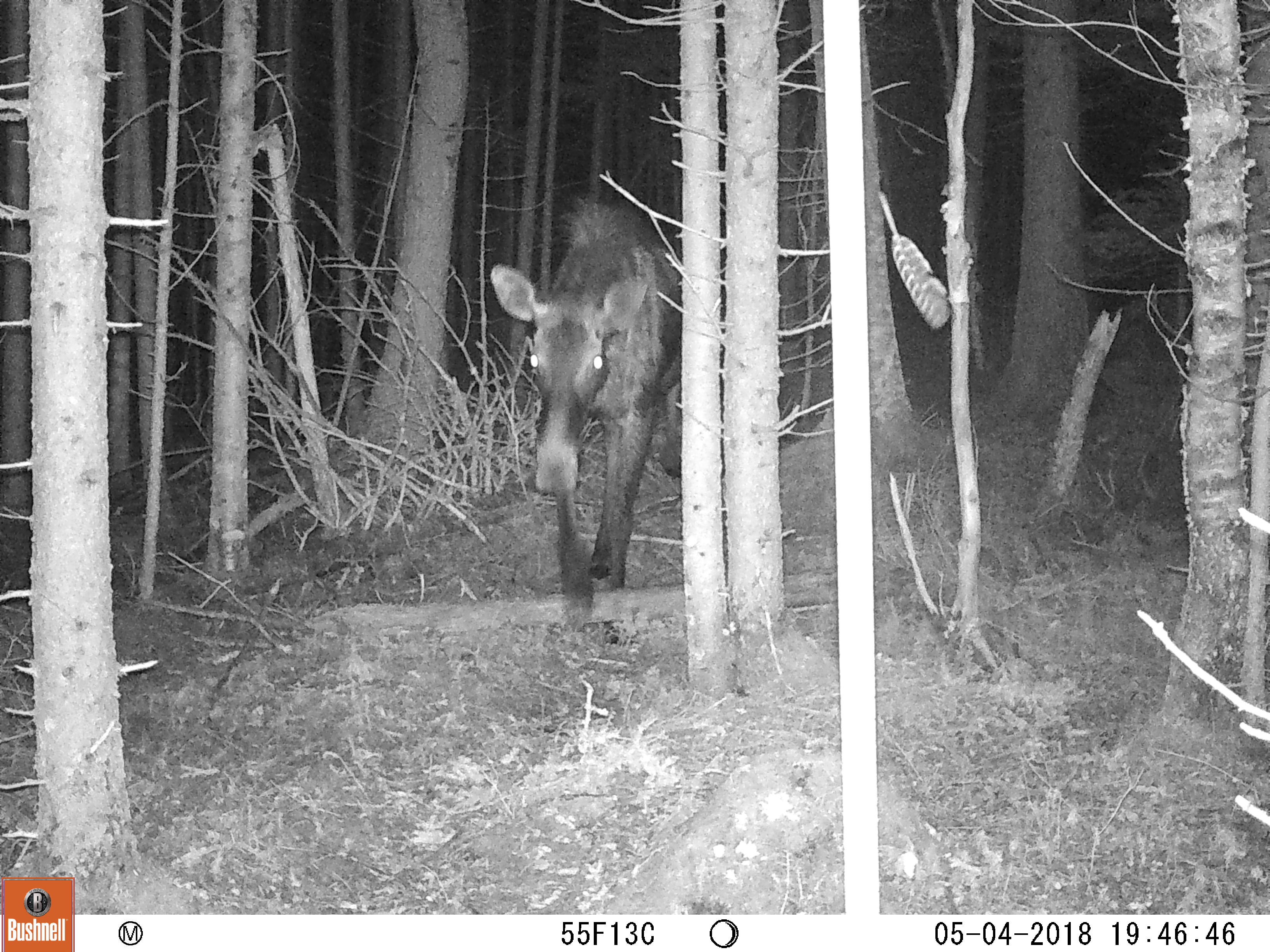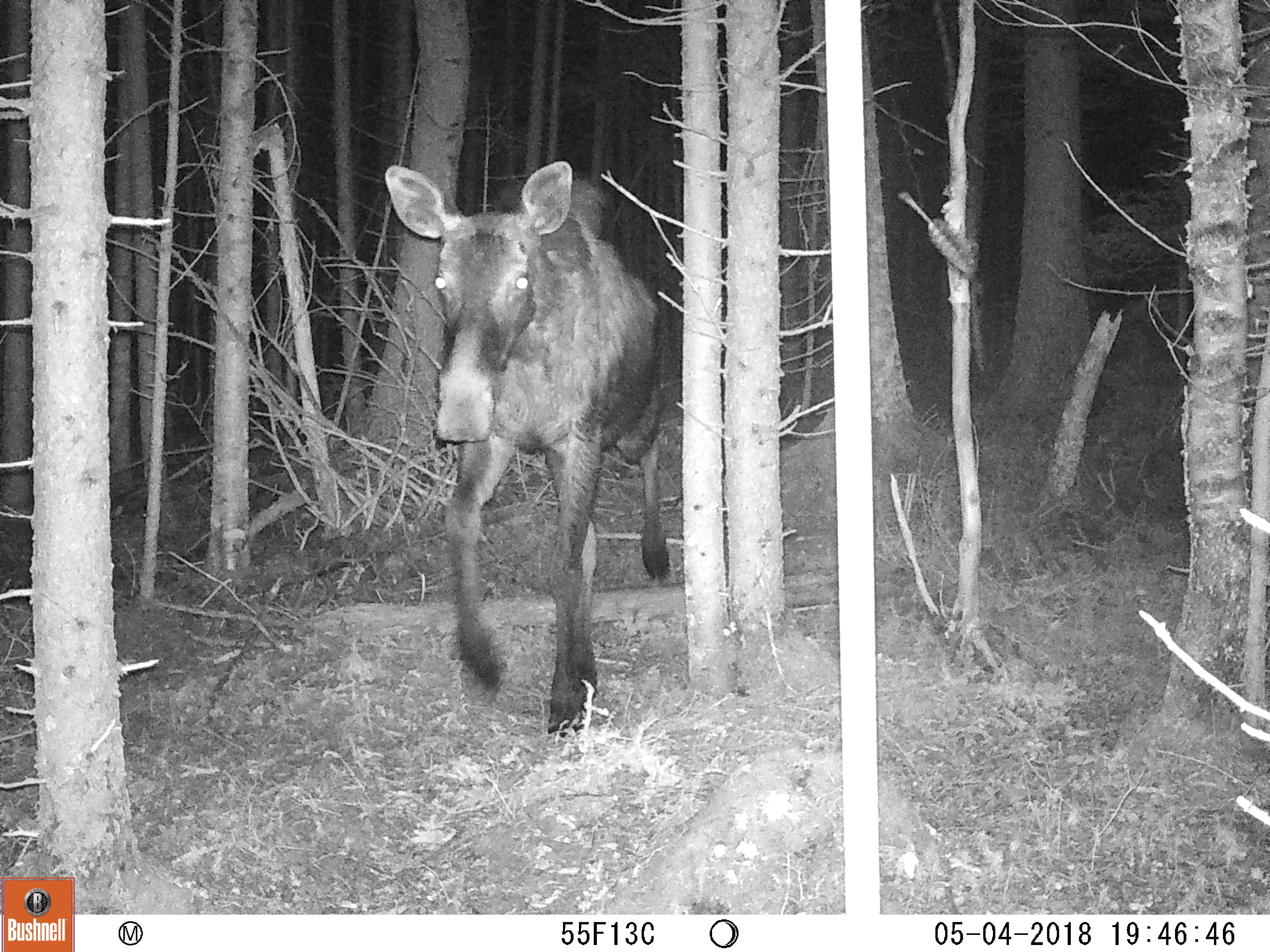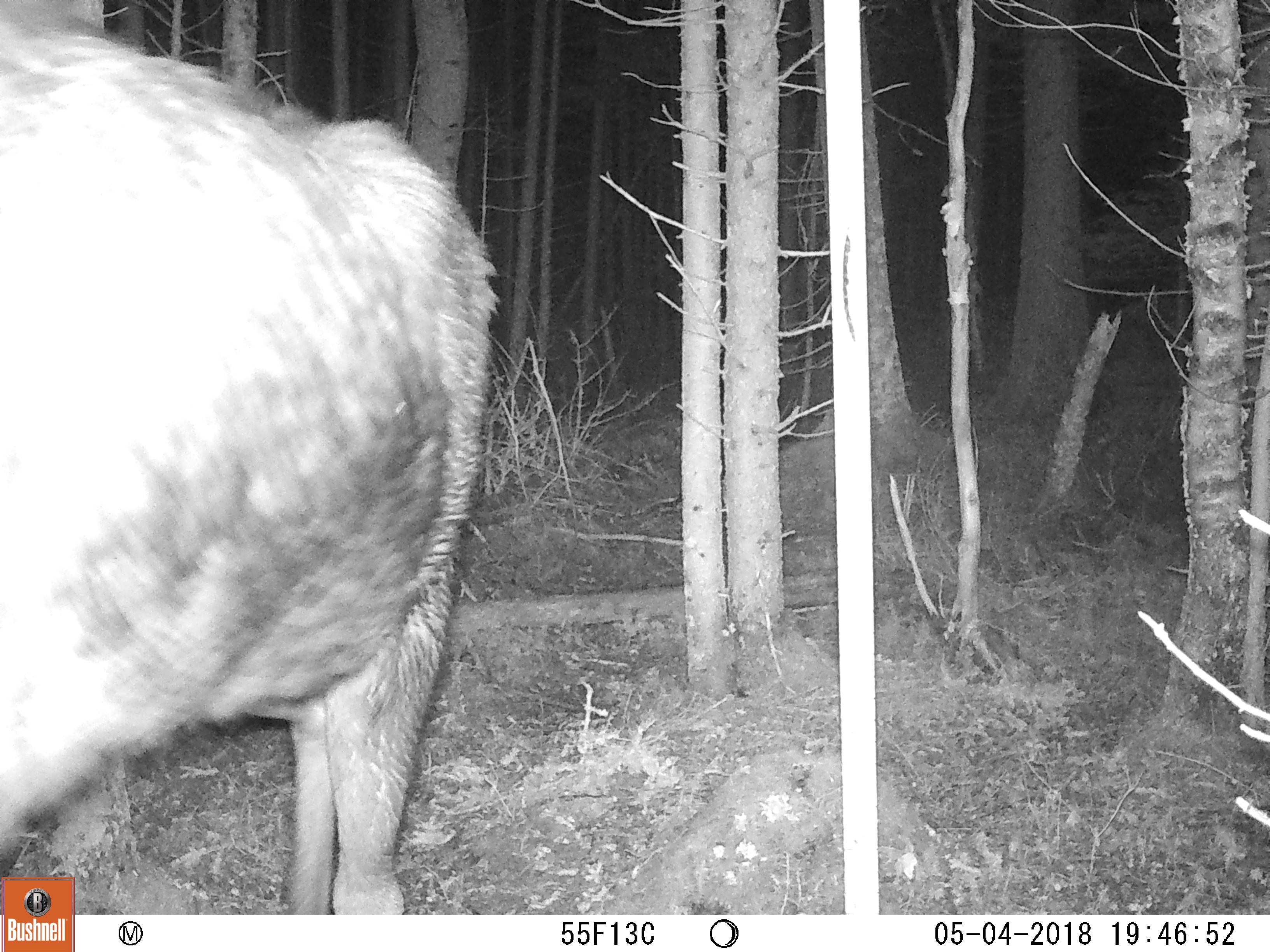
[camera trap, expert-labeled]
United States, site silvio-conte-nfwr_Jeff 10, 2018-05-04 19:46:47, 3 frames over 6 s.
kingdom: Animalia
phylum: Chordata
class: Mammalia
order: Artiodactyla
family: Cervidae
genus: Alces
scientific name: Alces alces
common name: moose